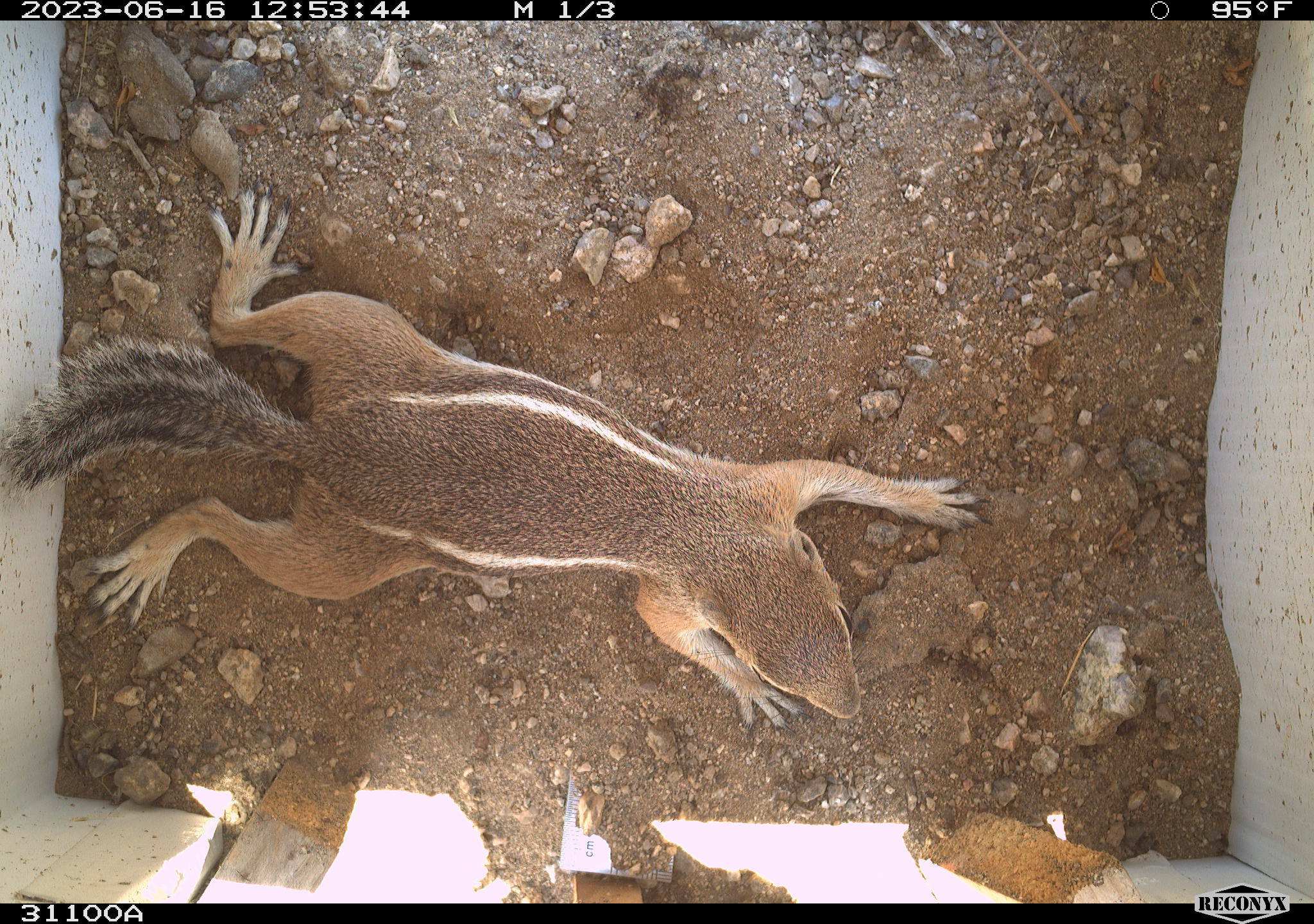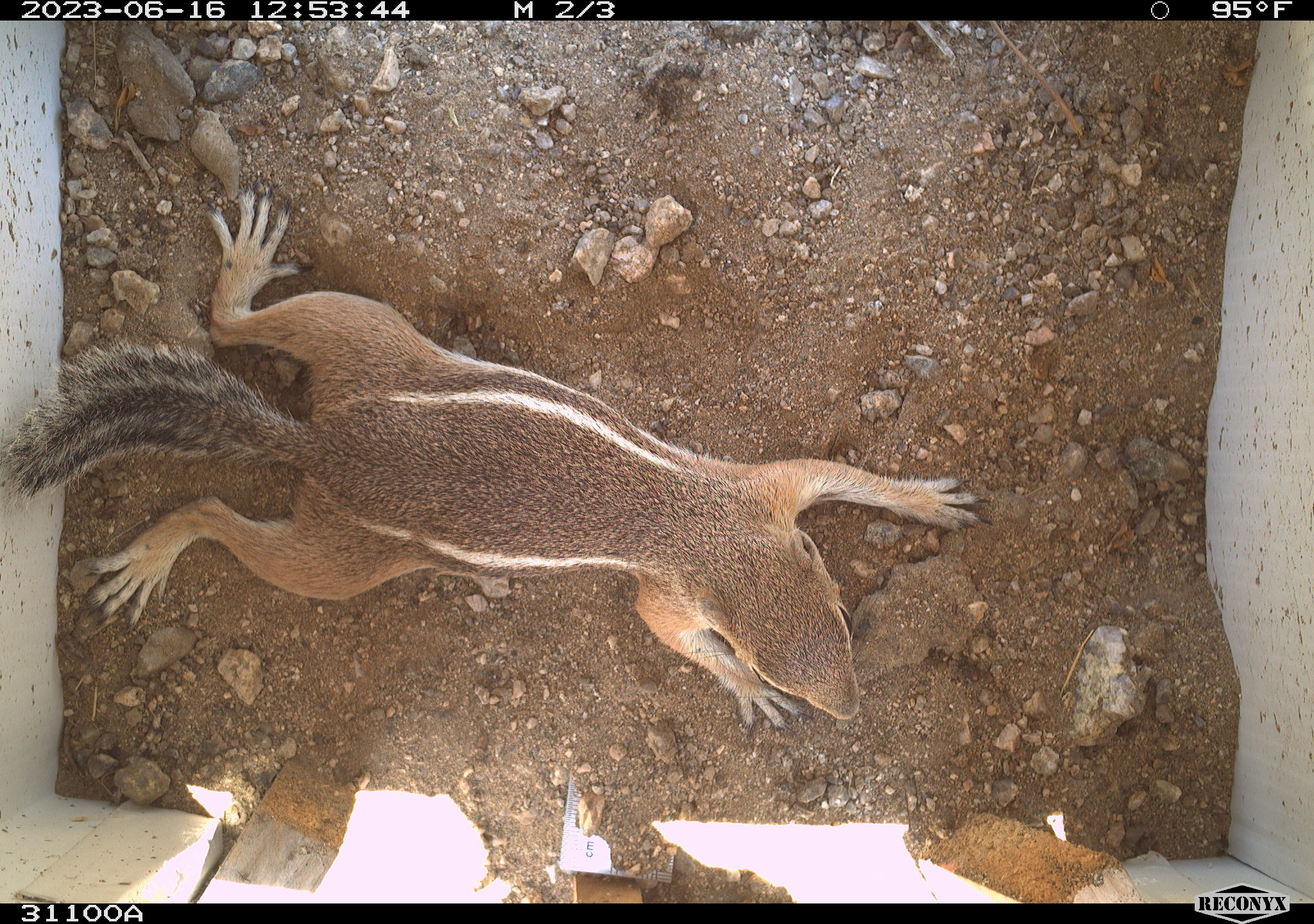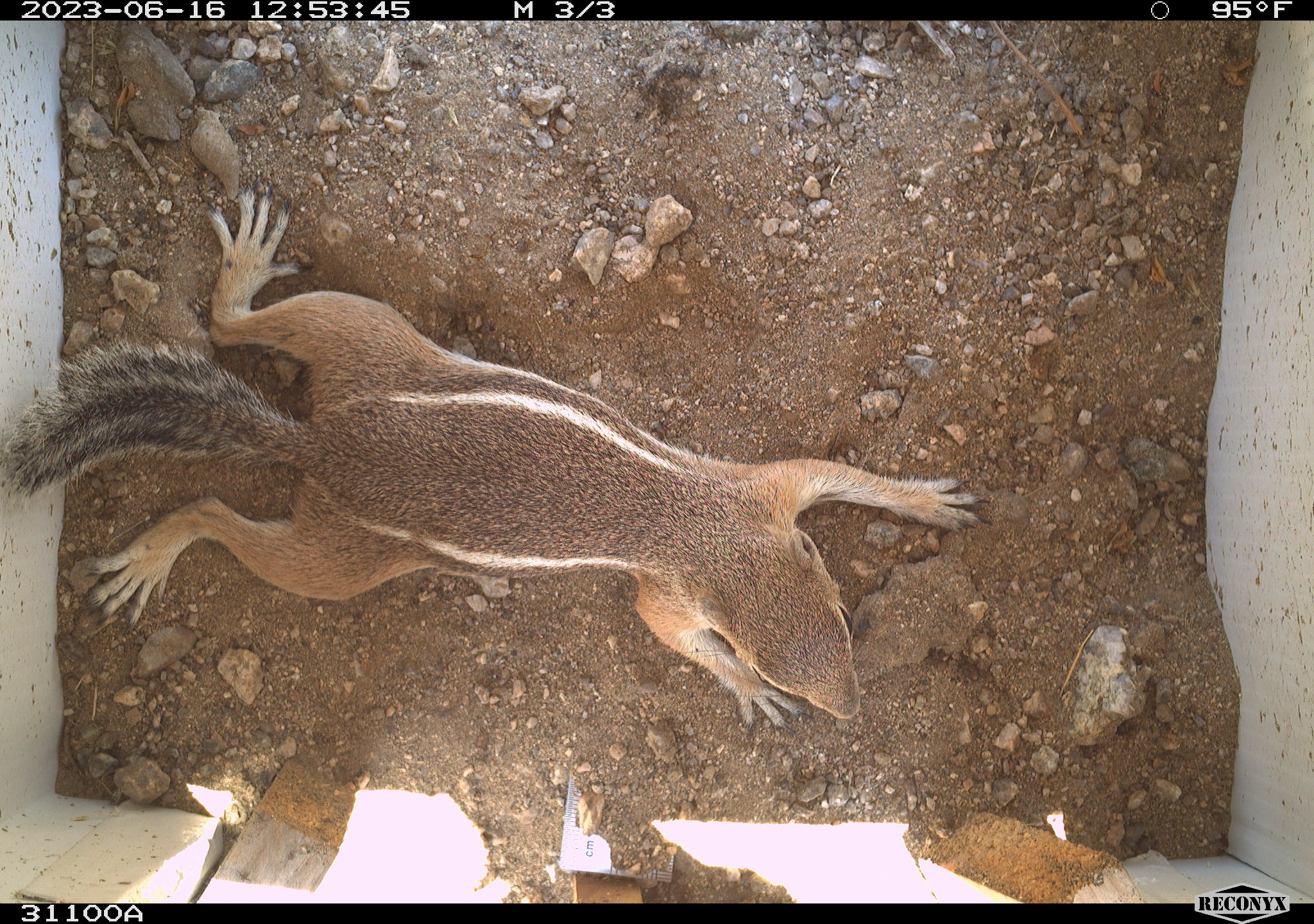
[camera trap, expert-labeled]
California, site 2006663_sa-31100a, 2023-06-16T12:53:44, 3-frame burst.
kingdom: Animalia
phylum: Chordata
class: Mammalia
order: Rodentia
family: Sciuridae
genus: Ammospermophilus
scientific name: Ammospermophilus leucurus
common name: white-tailed antelope squirrel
White-tailed antelope squirrel (Ammospermophilus leucurus).